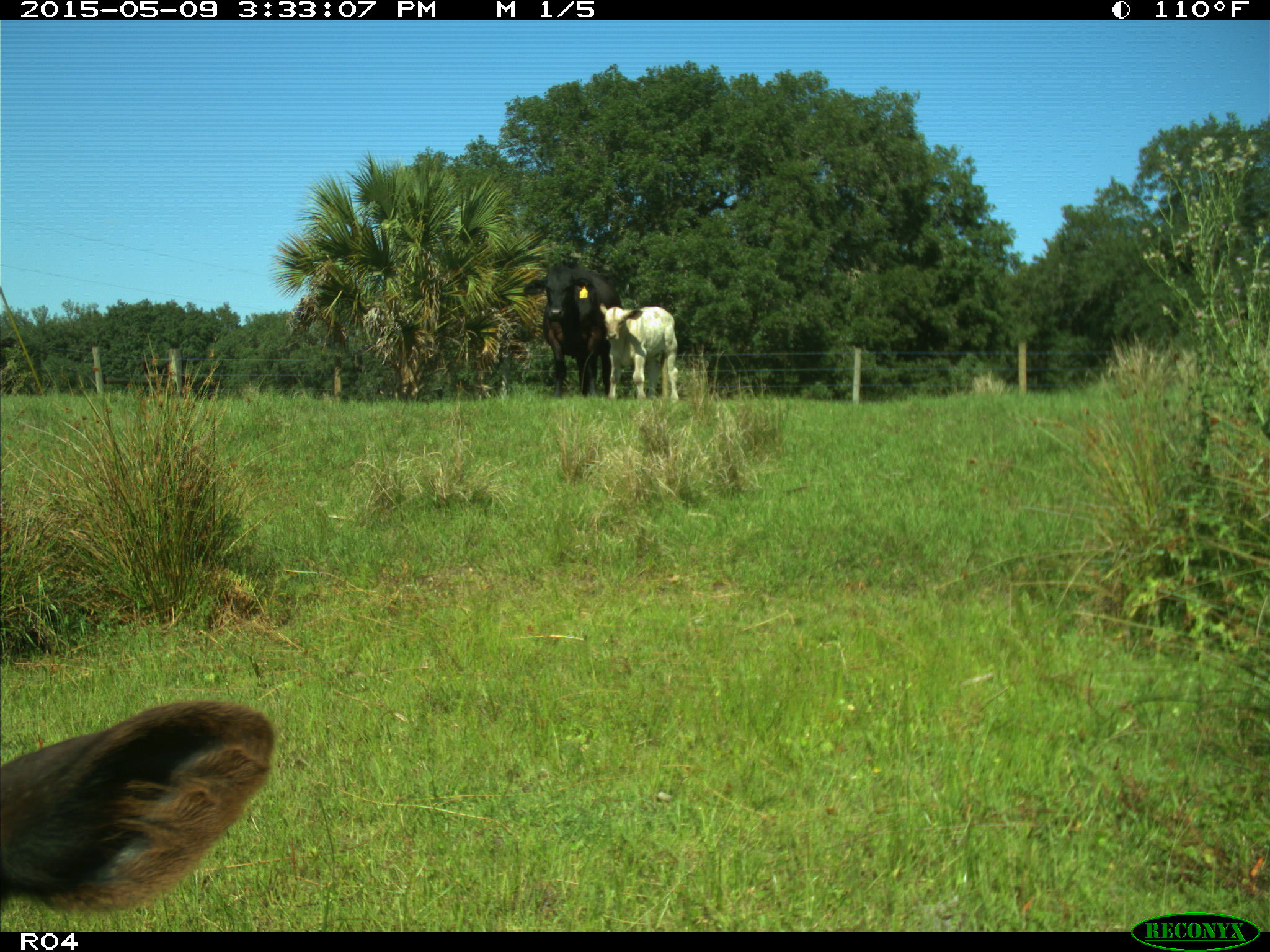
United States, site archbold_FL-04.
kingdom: Animalia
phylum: Chordata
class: Mammalia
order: Artiodactyla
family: Bovidae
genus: Bos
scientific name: Bos taurus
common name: domestic cow